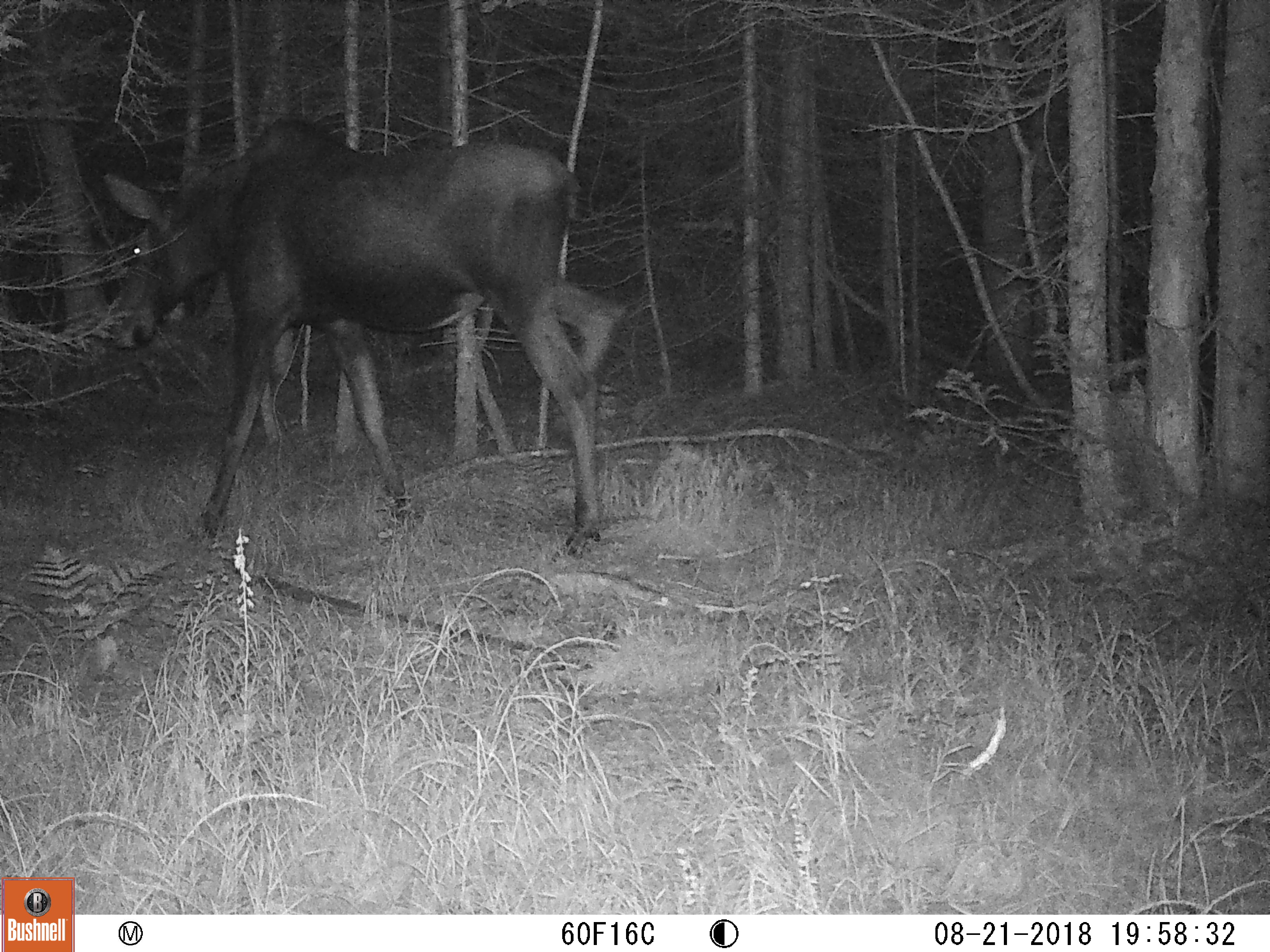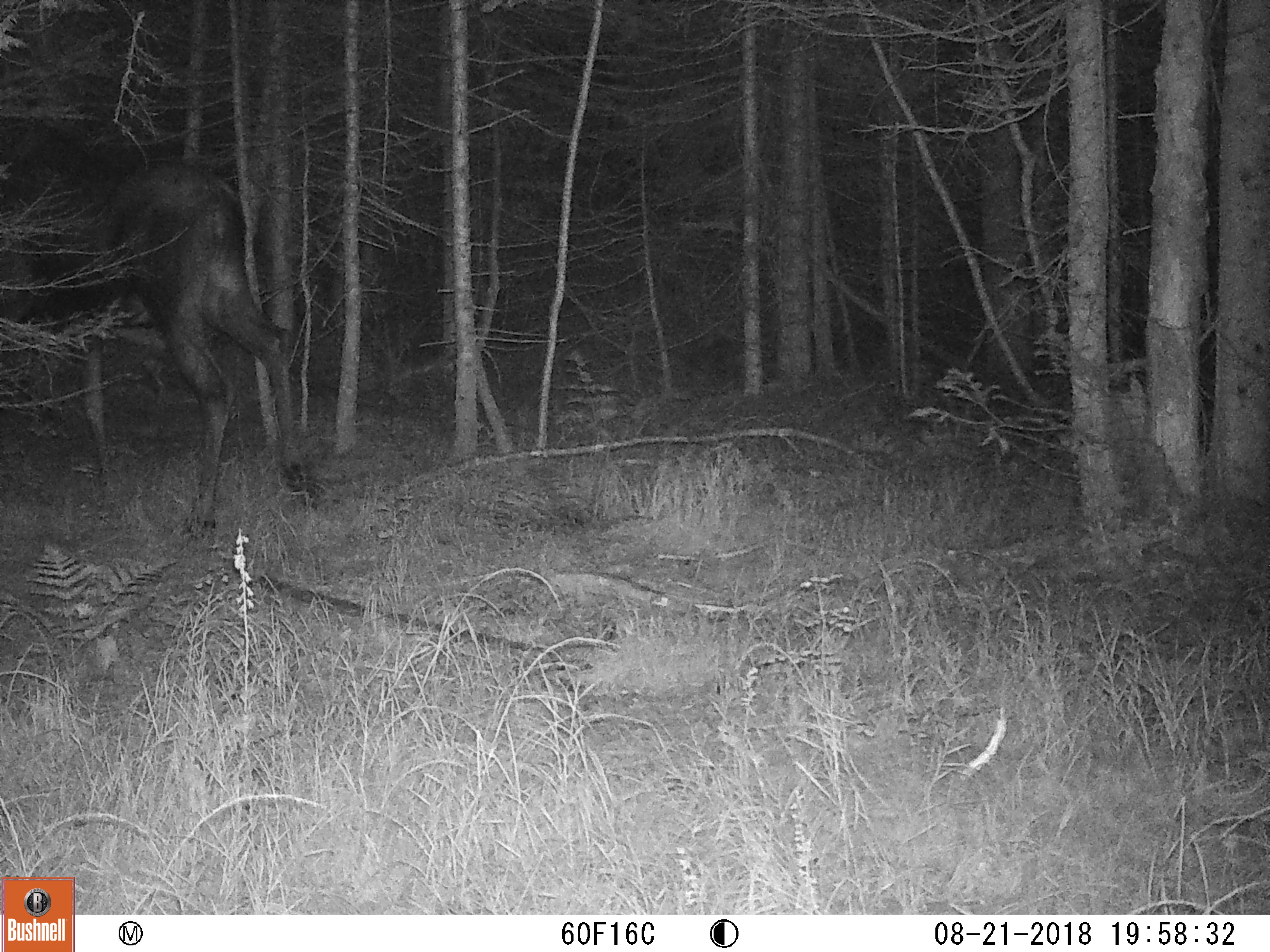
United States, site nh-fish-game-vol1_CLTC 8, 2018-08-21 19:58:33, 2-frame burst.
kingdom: Animalia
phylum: Chordata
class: Mammalia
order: Artiodactyla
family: Cervidae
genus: Alces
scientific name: Alces alces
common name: moose